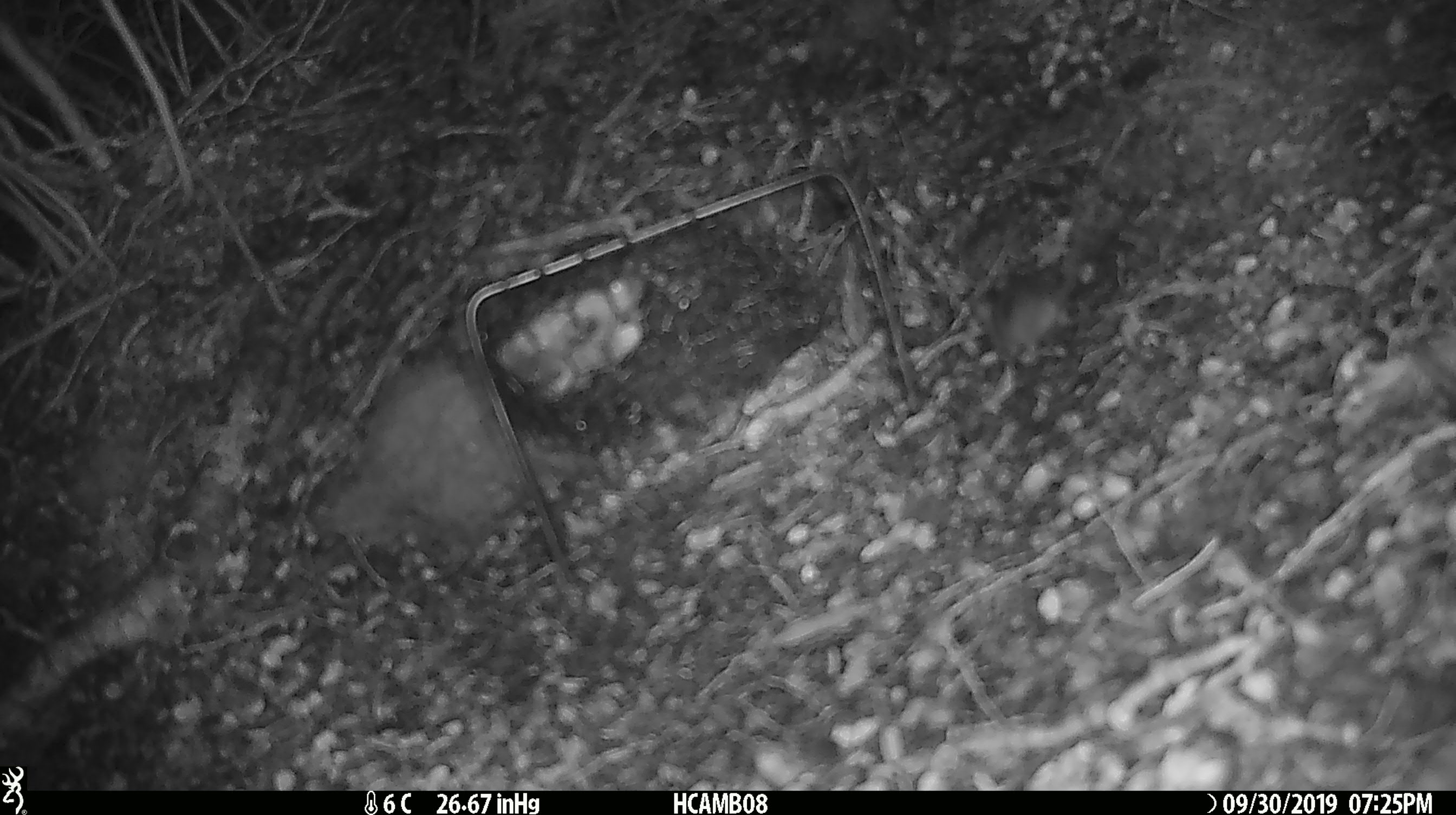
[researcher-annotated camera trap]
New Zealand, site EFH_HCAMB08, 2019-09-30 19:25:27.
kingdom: Animalia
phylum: Chordata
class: Mammalia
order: Rodentia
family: Muridae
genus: Mus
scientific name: Mus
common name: mouse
Mouse (Mus).